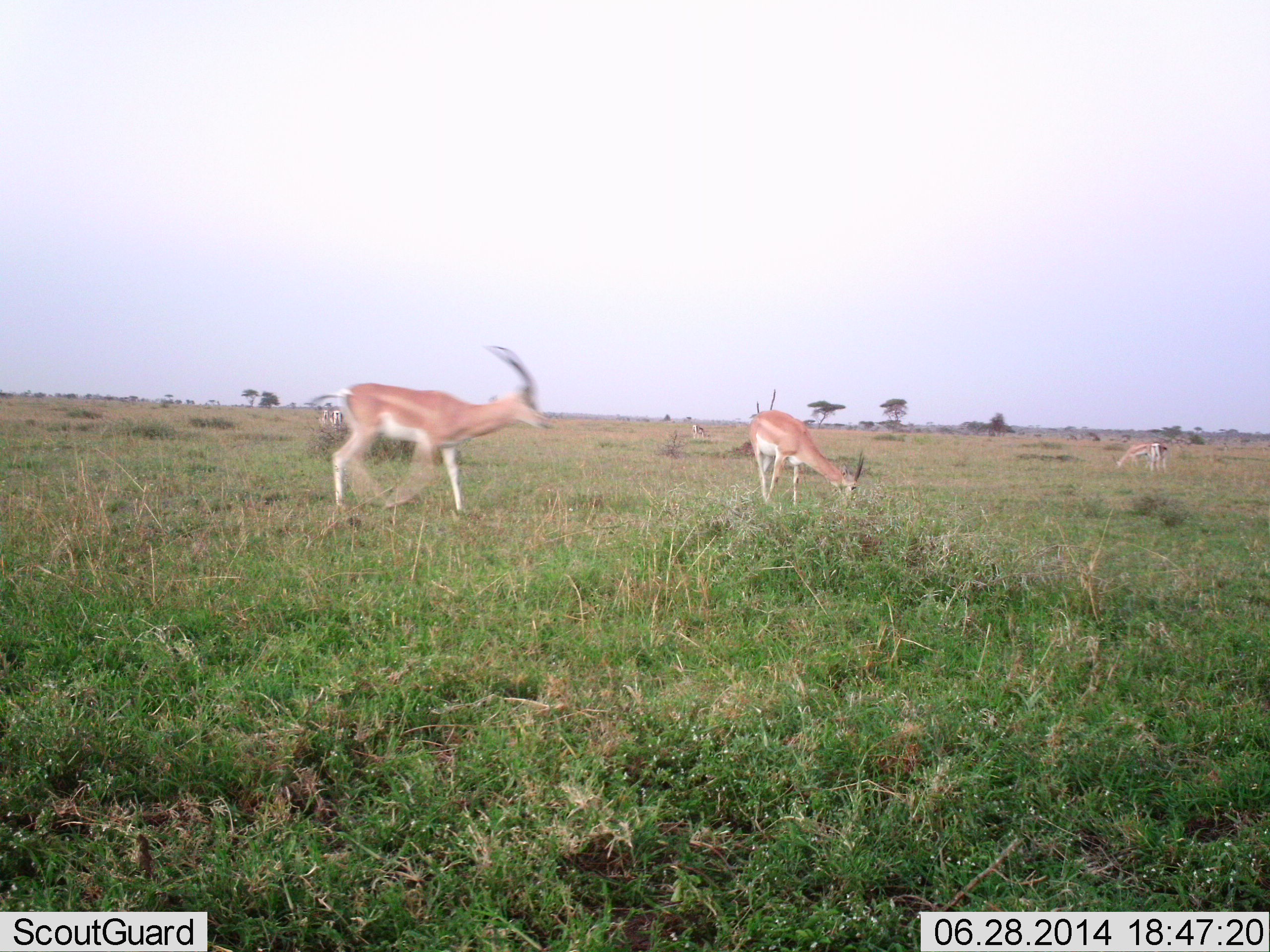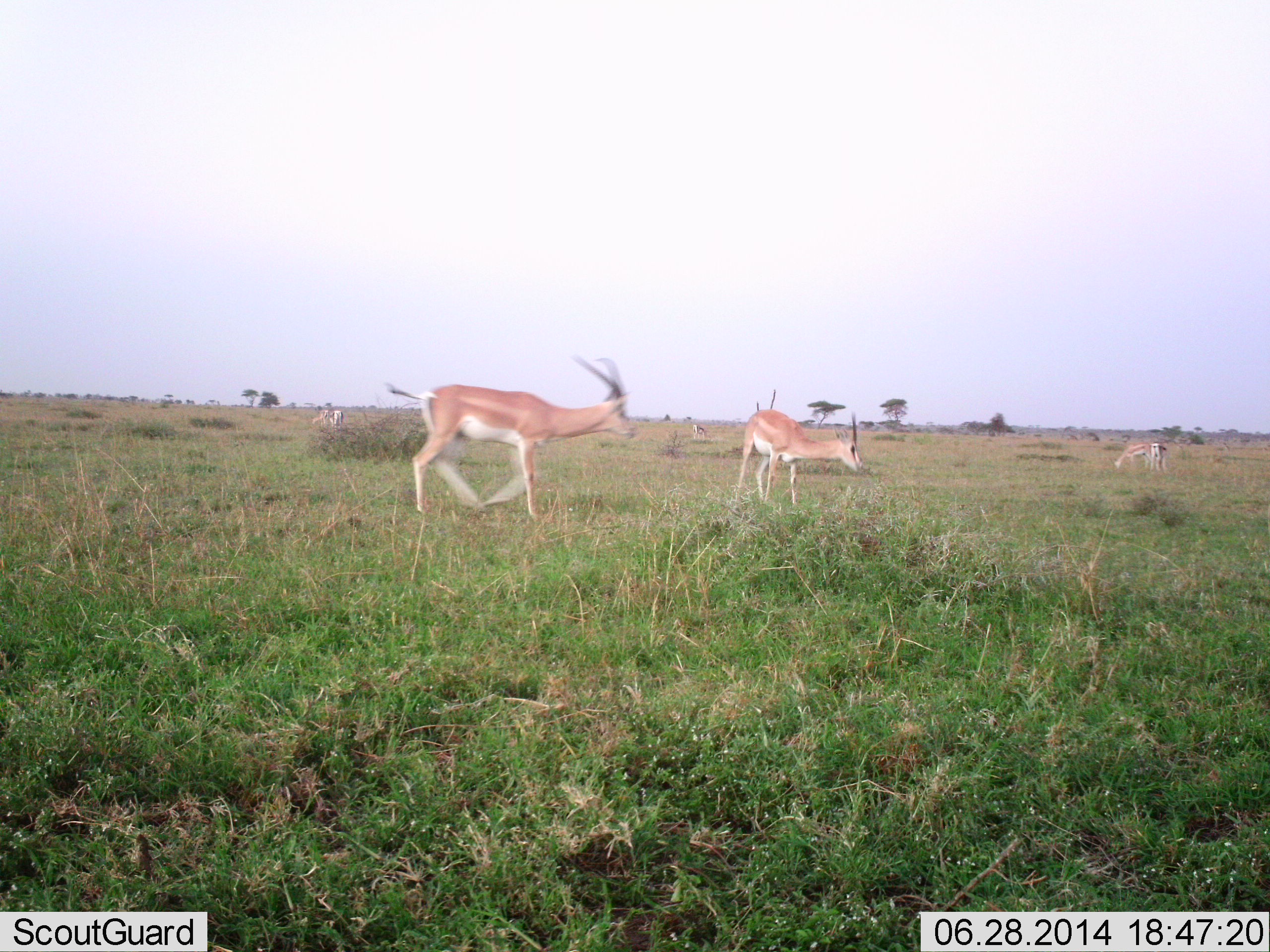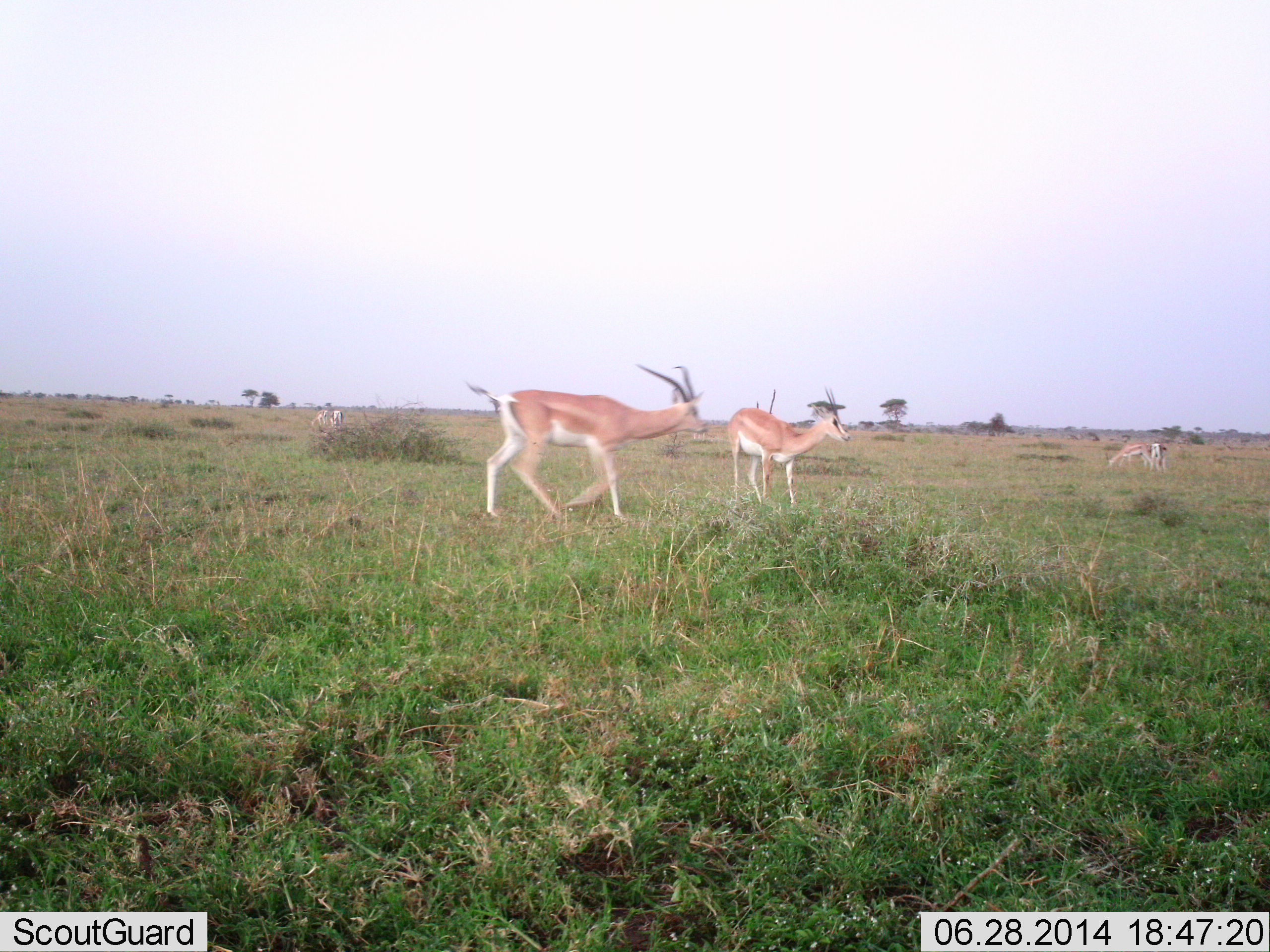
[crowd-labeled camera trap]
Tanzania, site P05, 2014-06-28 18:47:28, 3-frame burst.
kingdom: Animalia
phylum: Chordata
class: Mammalia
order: Artiodactyla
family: Bovidae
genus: Nanger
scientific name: Nanger granti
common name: grant's gazelle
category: gazellegrants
Gazellegrants (grant's gazelle) (Nanger granti), count 6. Behavior (volunteer vote fractions): standing 40%, resting 0%, moving 100%, interacting 0%. Young present (vote fraction): 0%. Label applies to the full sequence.